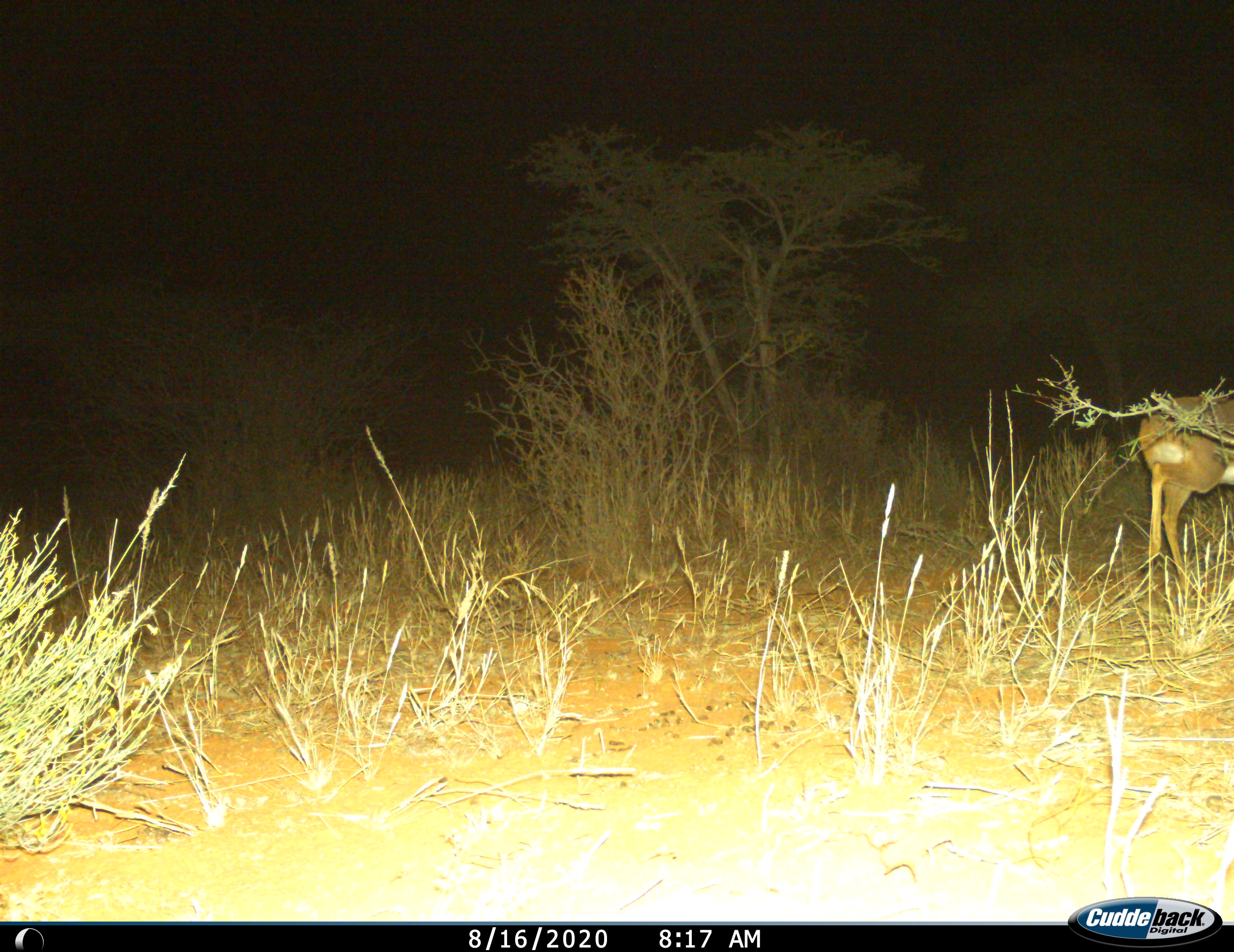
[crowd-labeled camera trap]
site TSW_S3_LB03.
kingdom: Animalia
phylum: Chordata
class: Mammalia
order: Artiodactyla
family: Bovidae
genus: Raphicerus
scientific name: Raphicerus campestris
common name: steenbok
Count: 1.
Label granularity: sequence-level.